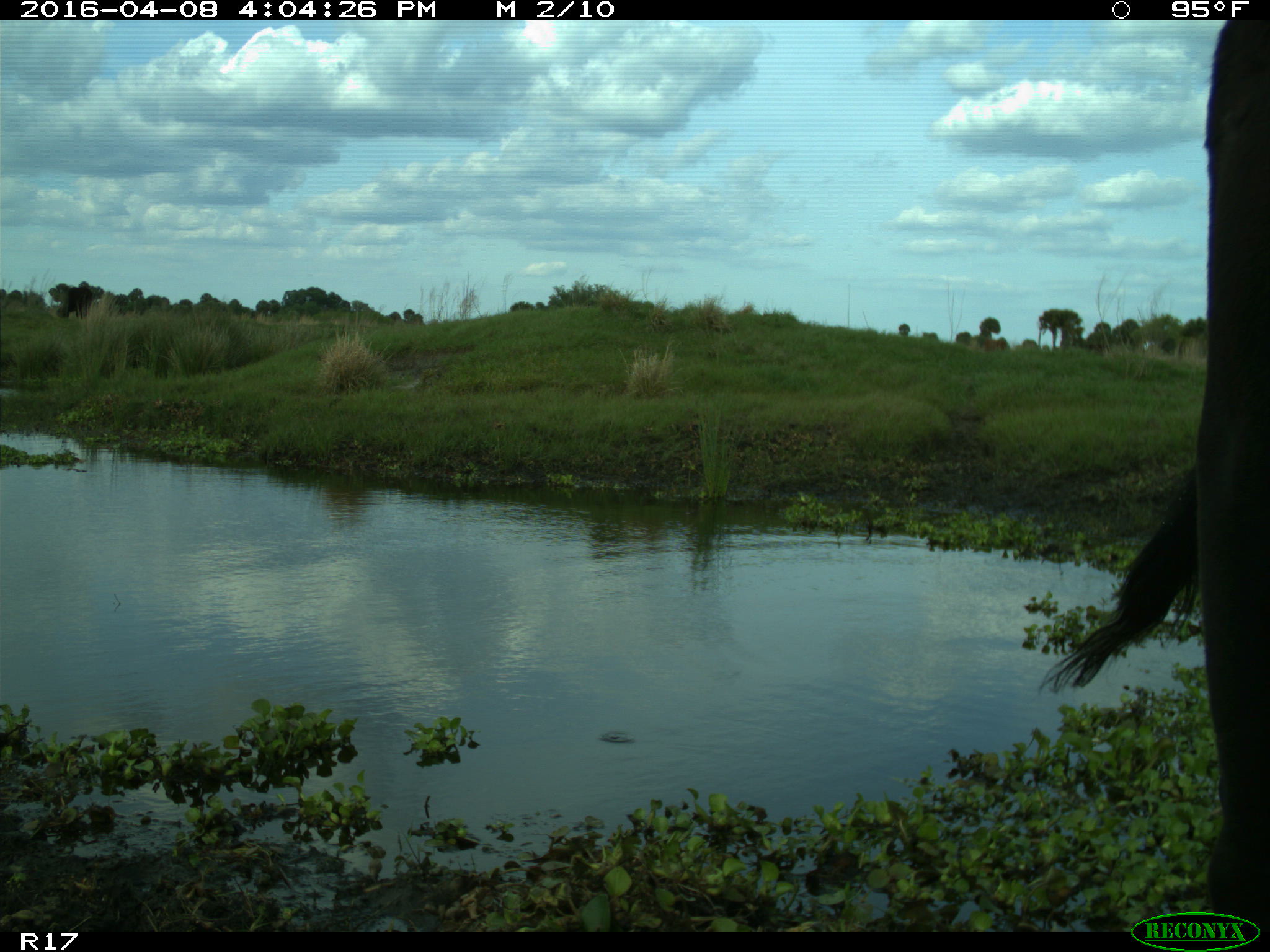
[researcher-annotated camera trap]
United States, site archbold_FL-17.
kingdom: Animalia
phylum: Chordata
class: Mammalia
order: Artiodactyla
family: Bovidae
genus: Bos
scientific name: Bos taurus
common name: domestic cow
Bos taurus (domestic cow).